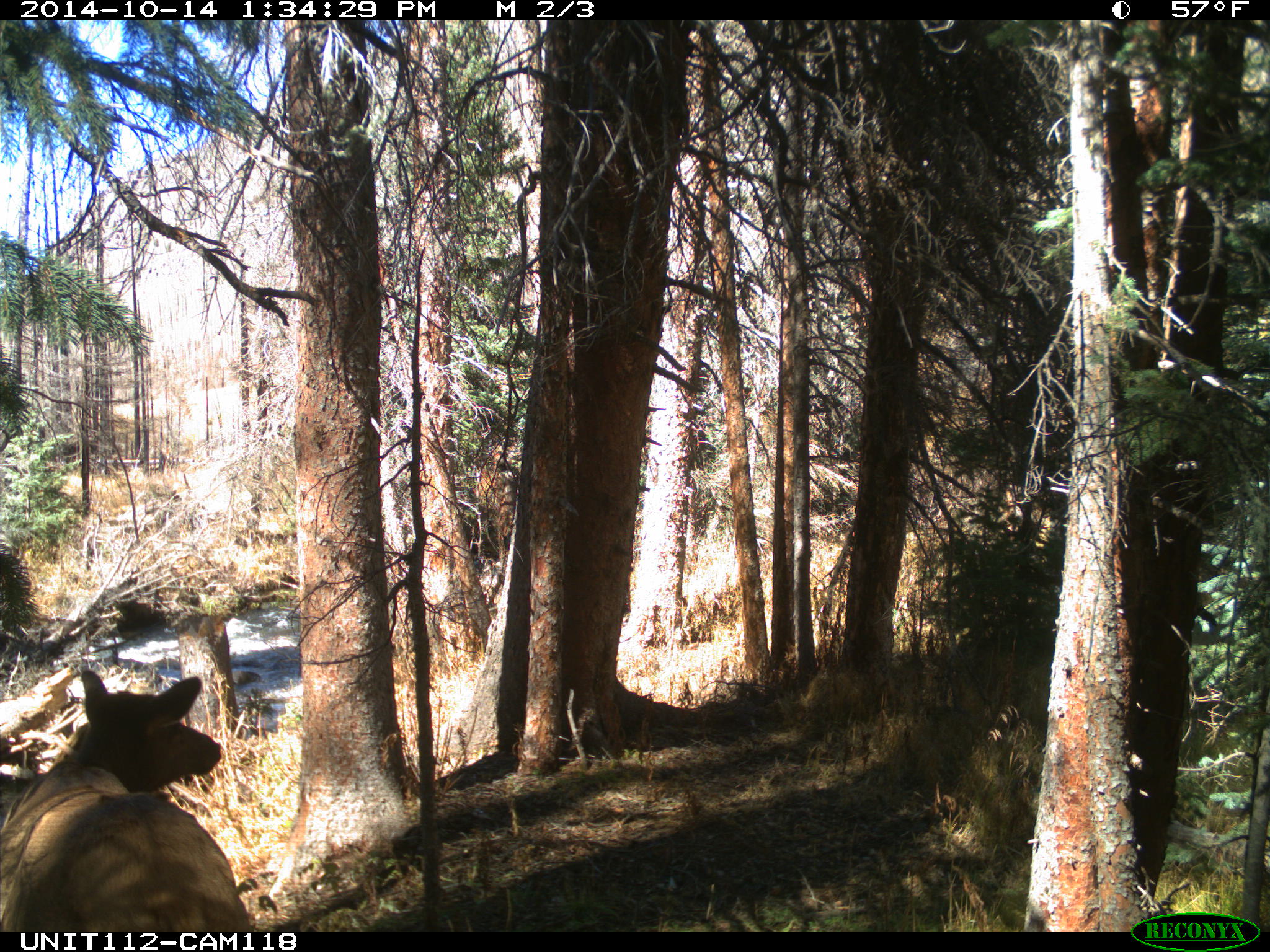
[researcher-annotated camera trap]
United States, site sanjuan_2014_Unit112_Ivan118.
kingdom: Animalia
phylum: Chordata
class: Mammalia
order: Artiodactyla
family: Cervidae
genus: Cervus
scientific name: Cervus elaphus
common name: red deer